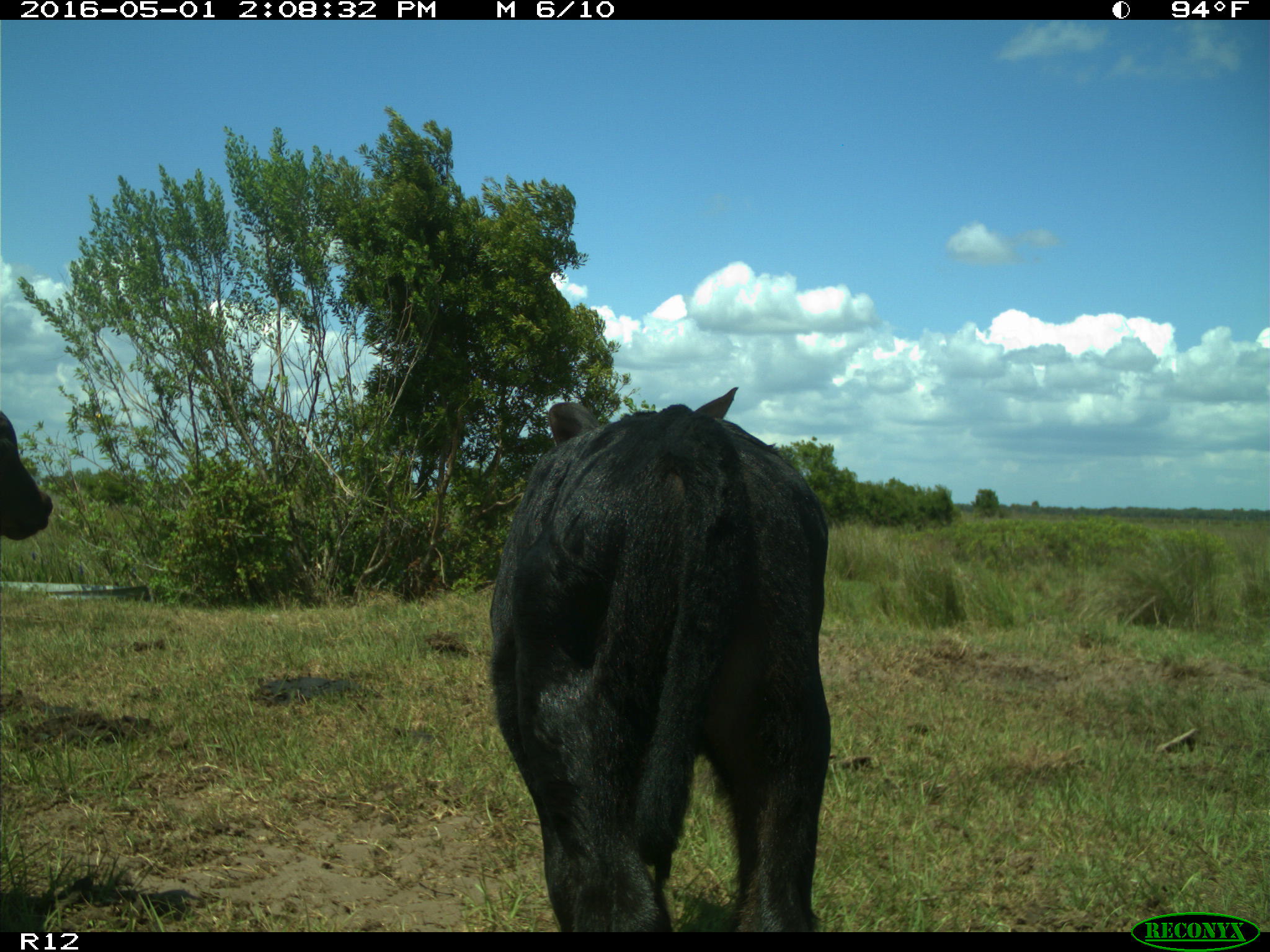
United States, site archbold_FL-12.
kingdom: Animalia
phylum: Chordata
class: Mammalia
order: Artiodactyla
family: Bovidae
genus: Bos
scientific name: Bos taurus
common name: domestic cow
Bos taurus (domestic cow).